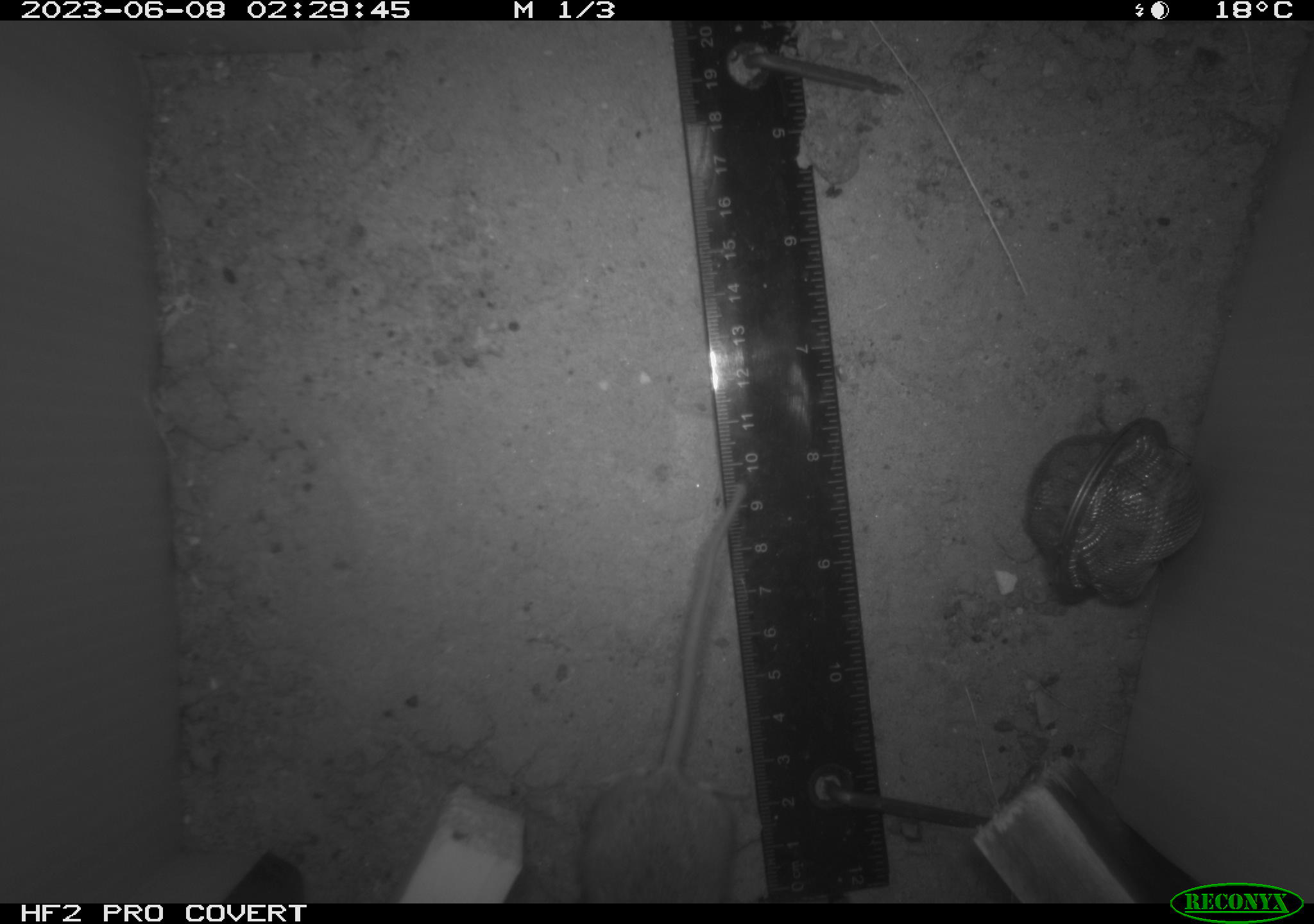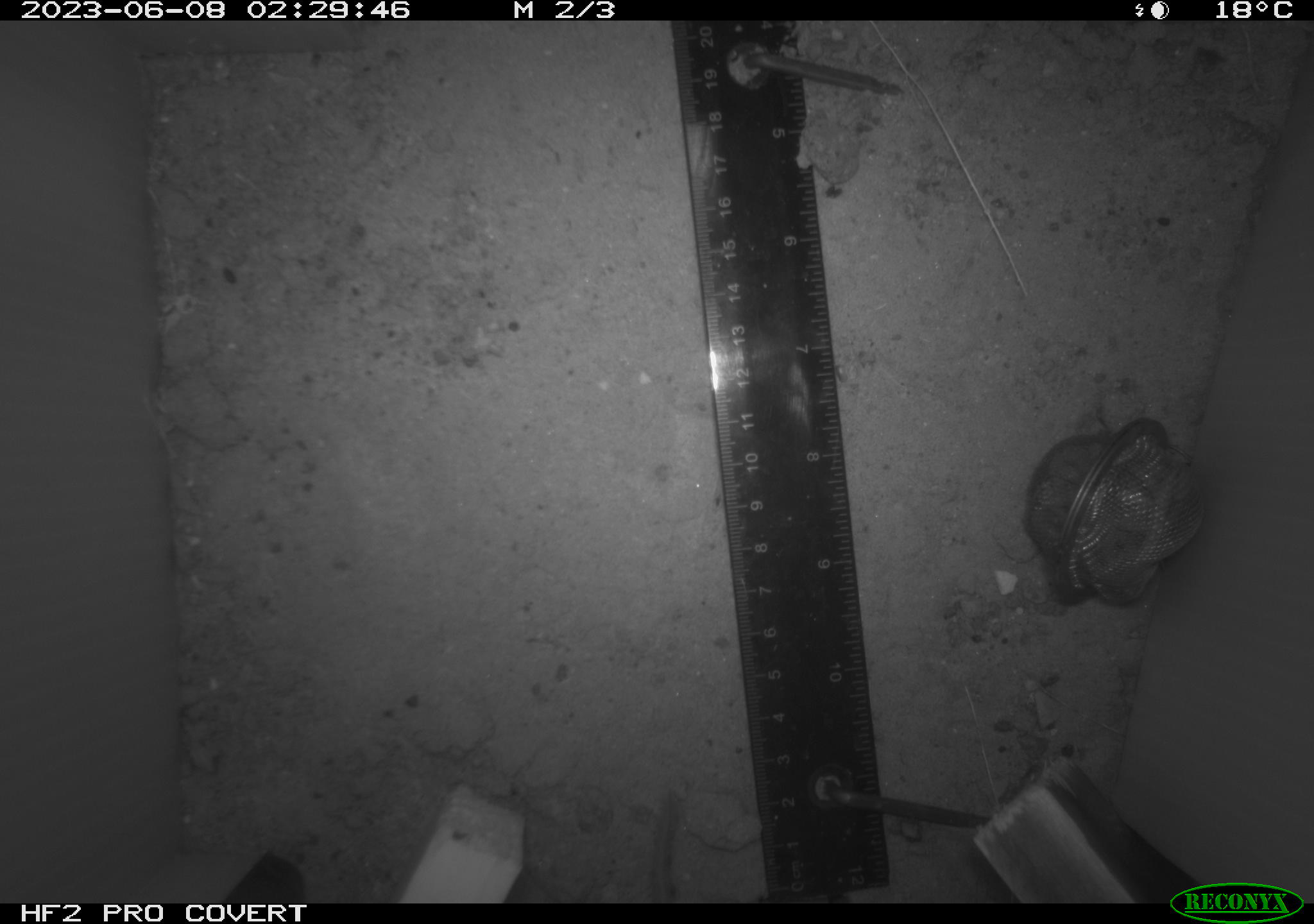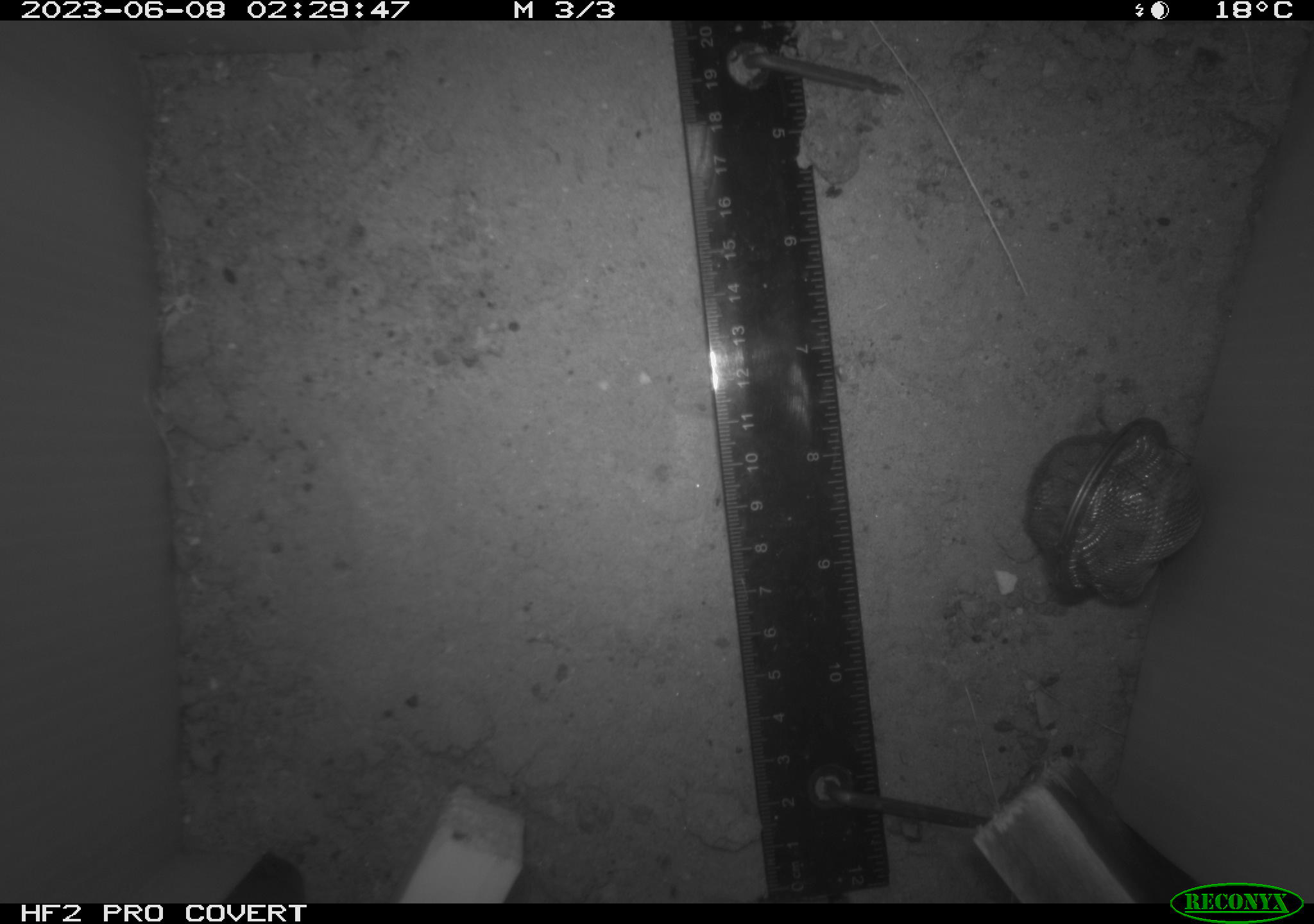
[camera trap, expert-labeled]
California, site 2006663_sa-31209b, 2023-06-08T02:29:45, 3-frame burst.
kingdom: Animalia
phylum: Chordata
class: Mammalia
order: Rodentia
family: Cricetidae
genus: Peromyscus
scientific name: Peromyscus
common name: deer mice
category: peromyscus species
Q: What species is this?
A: Peromyscus species (deer mice) (Peromyscus).